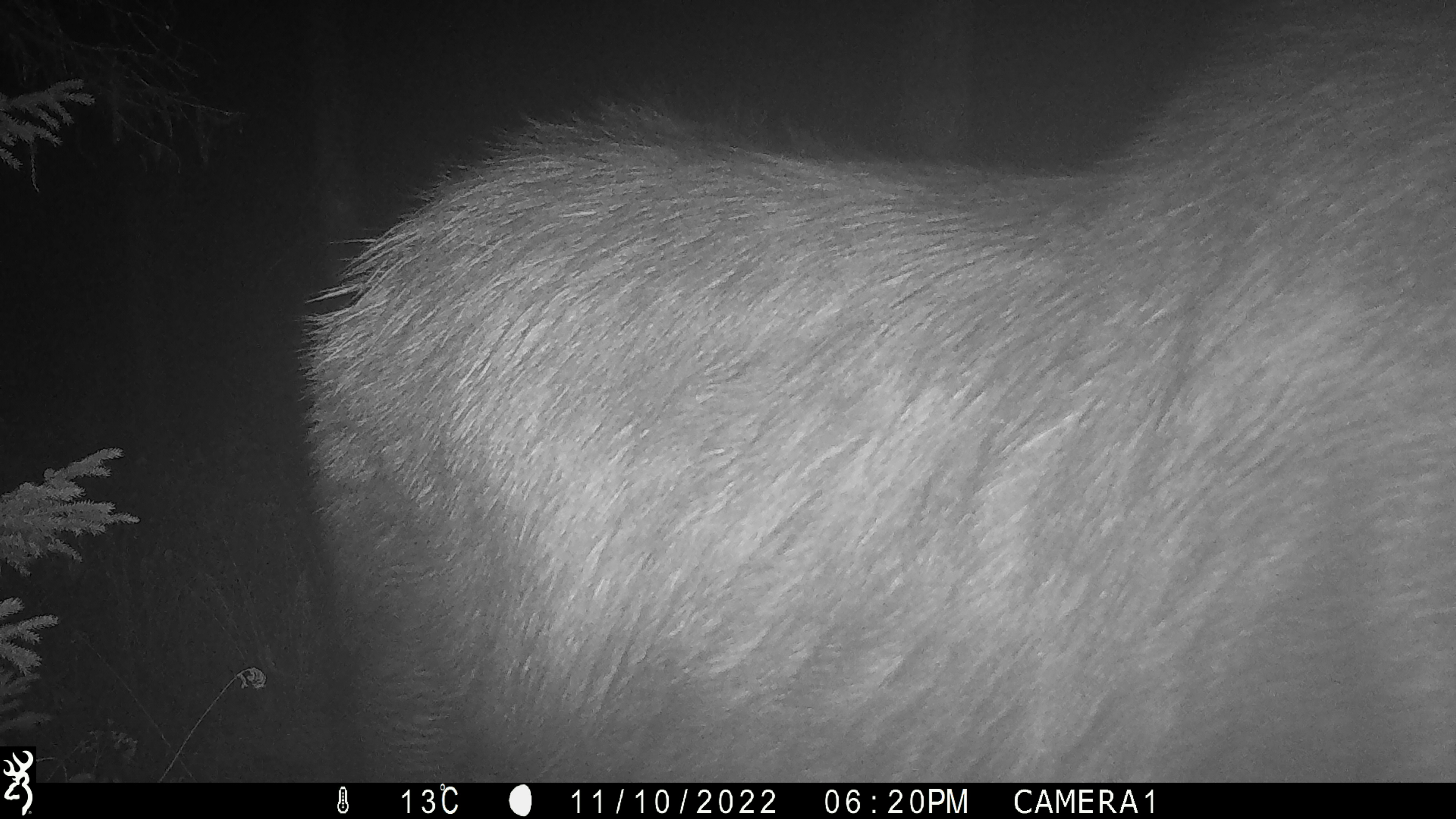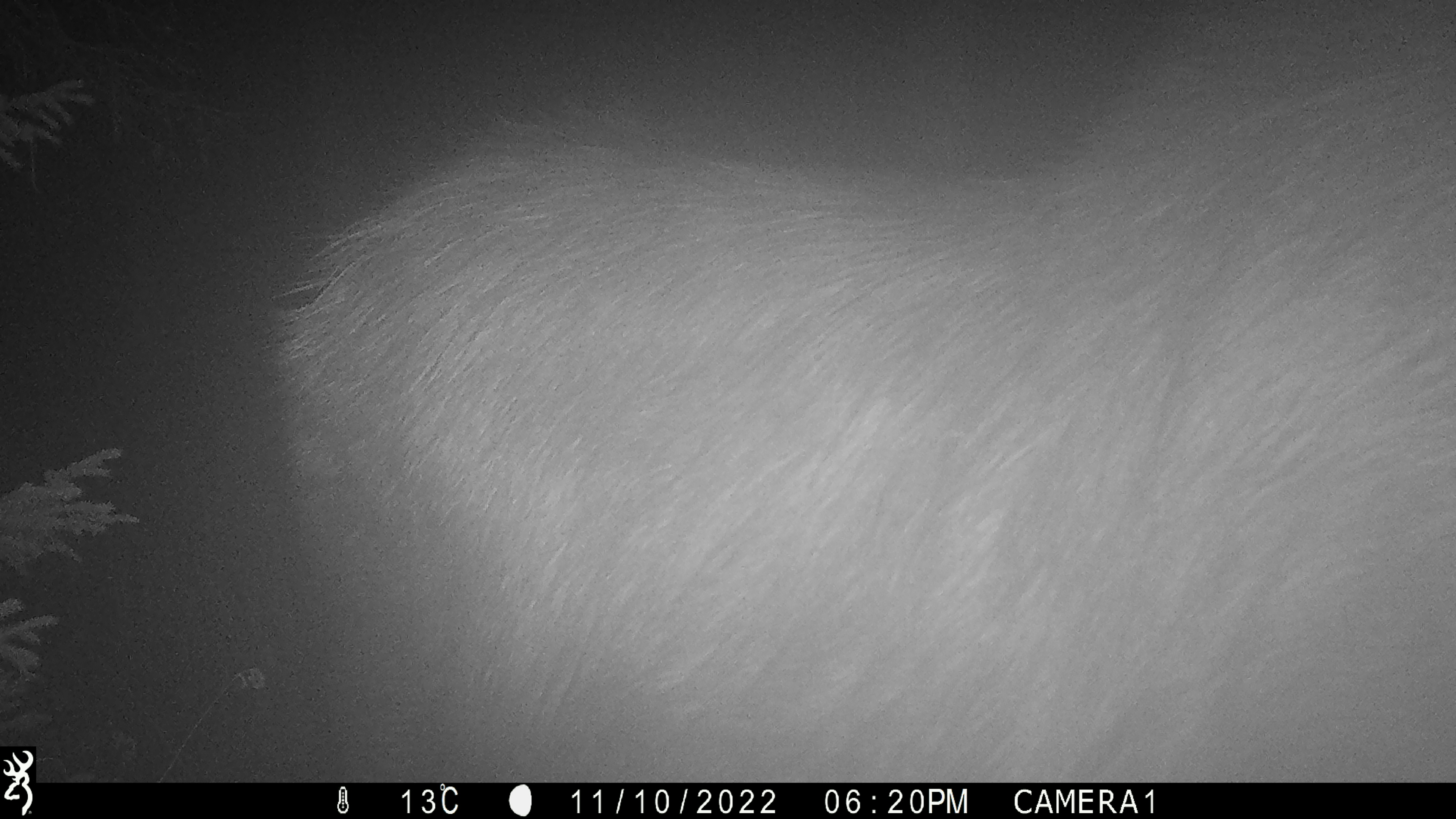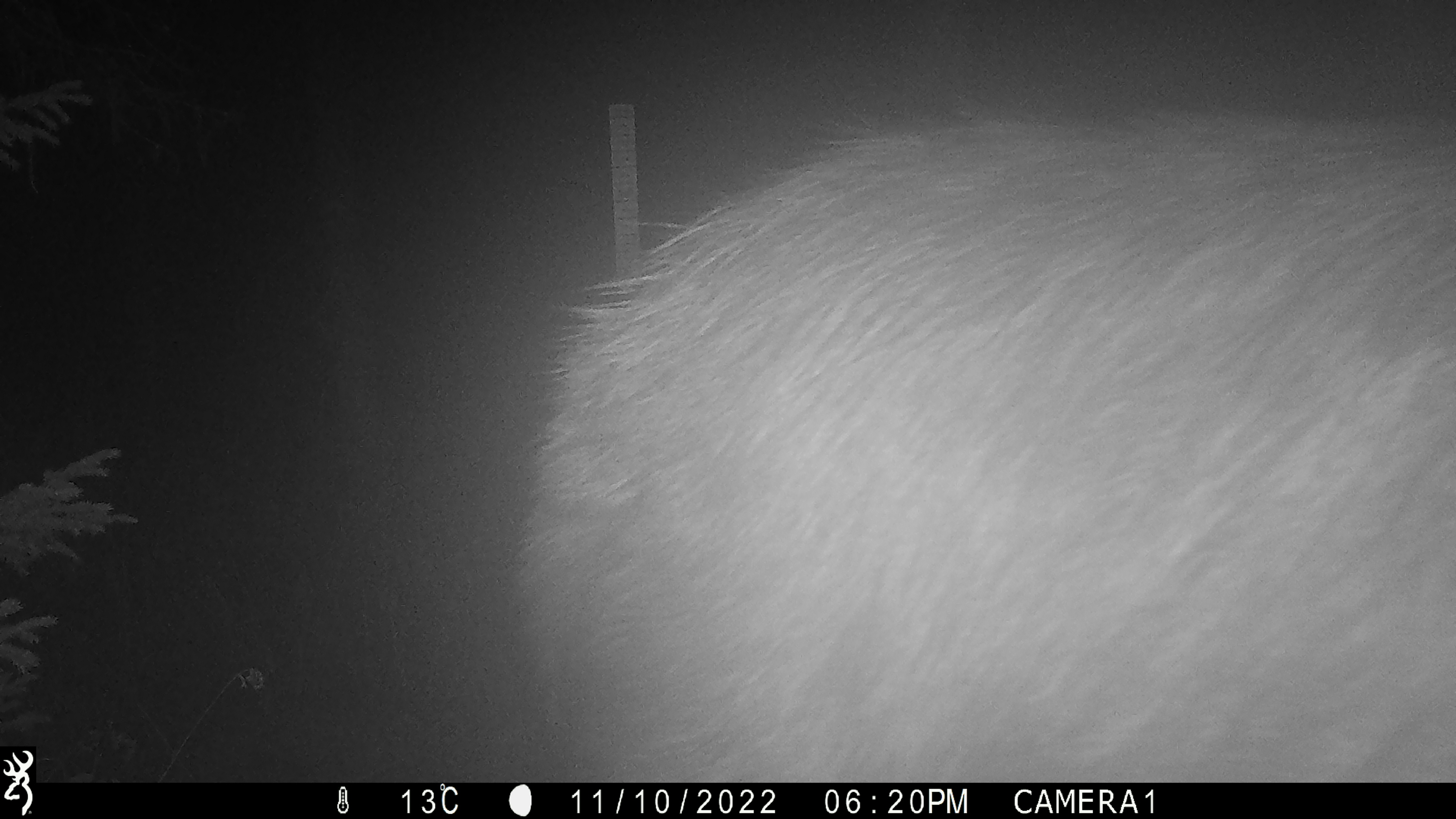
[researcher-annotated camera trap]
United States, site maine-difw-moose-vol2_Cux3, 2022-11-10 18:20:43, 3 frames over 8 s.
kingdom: Animalia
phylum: Chordata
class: Mammalia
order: Artiodactyla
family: Cervidae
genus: Alces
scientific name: Alces alces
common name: moose